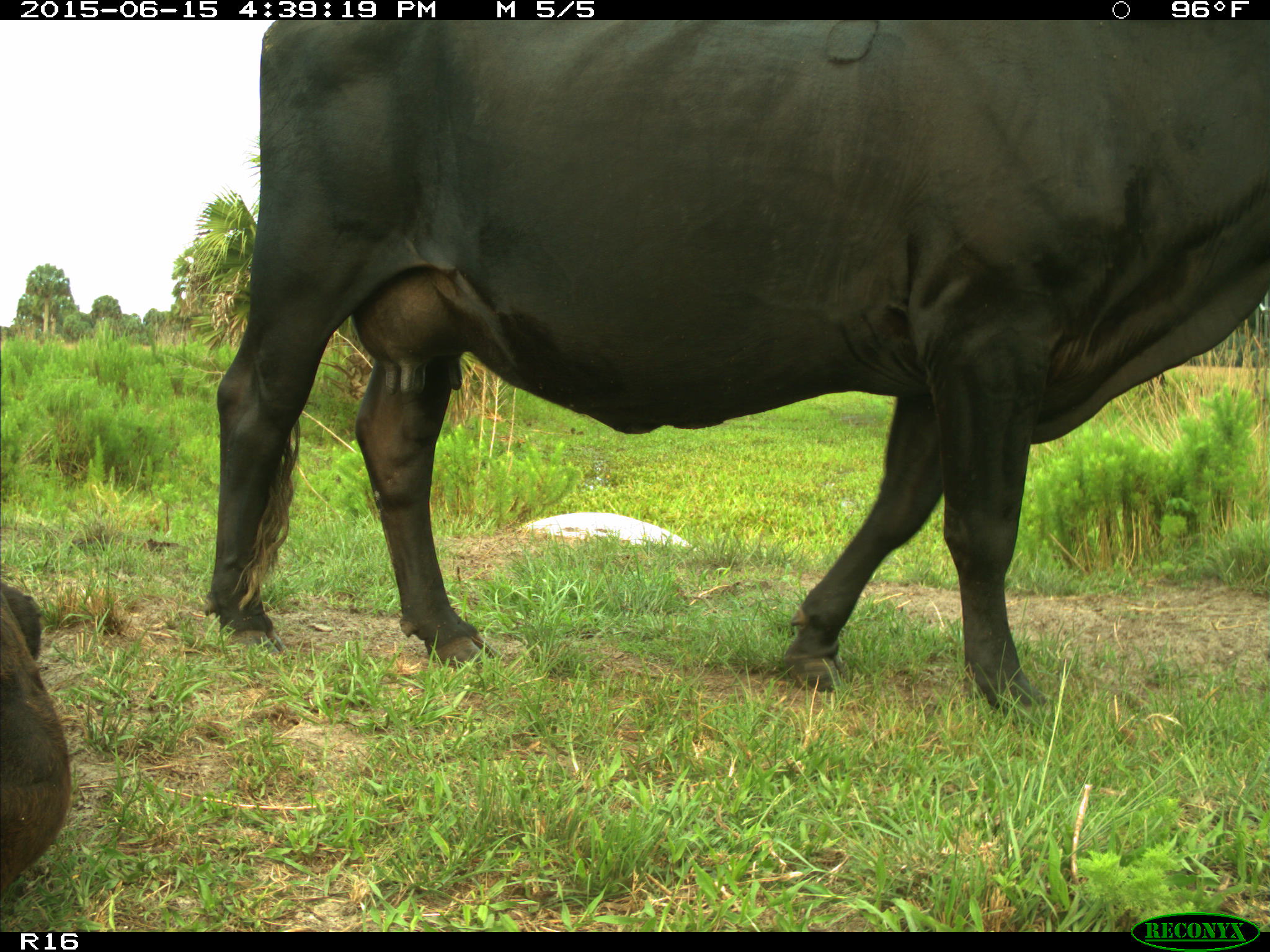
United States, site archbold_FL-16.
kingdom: Animalia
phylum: Chordata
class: Mammalia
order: Artiodactyla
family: Bovidae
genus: Bos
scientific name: Bos taurus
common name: domestic cow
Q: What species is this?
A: Bos taurus (domestic cow).